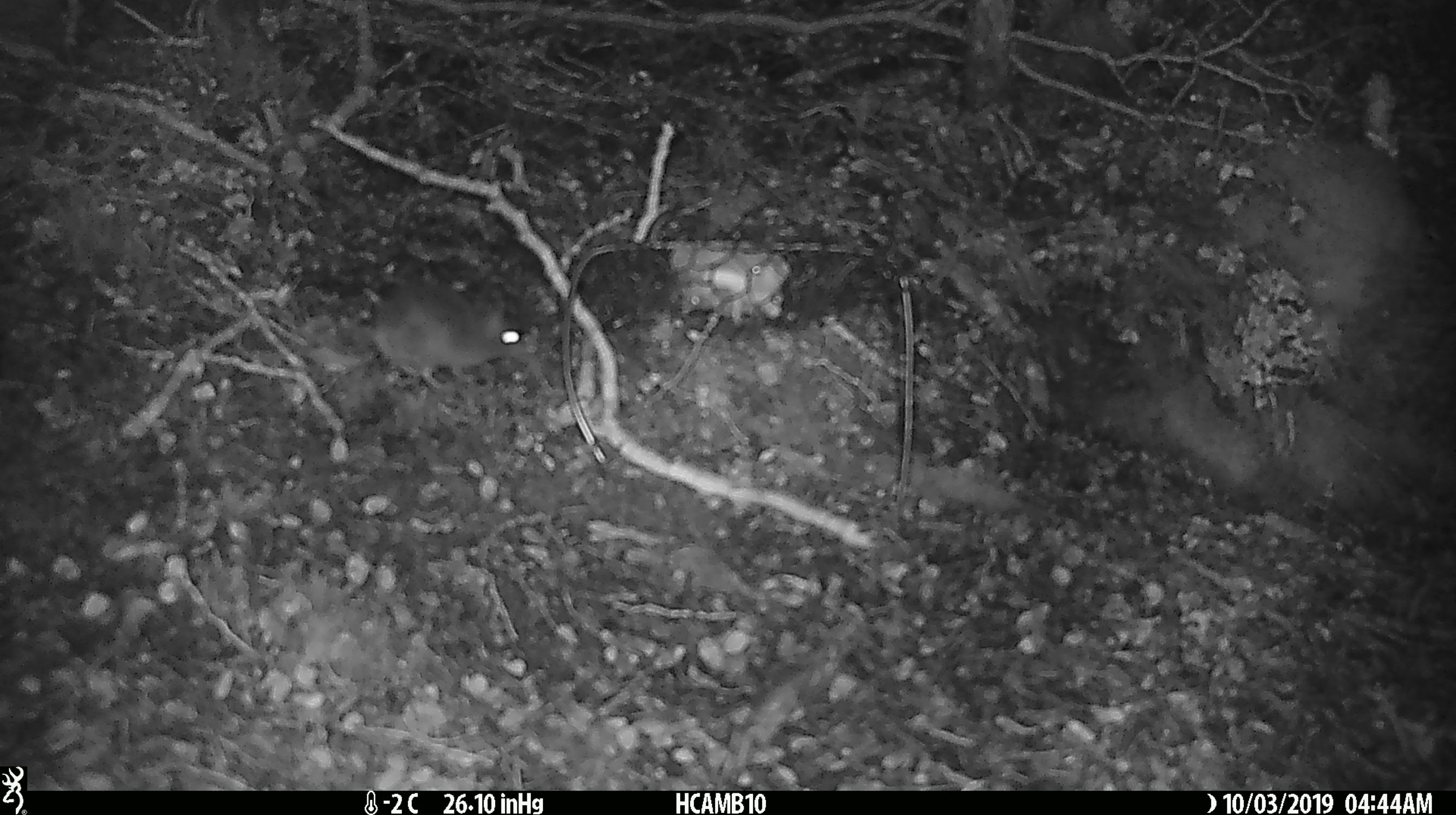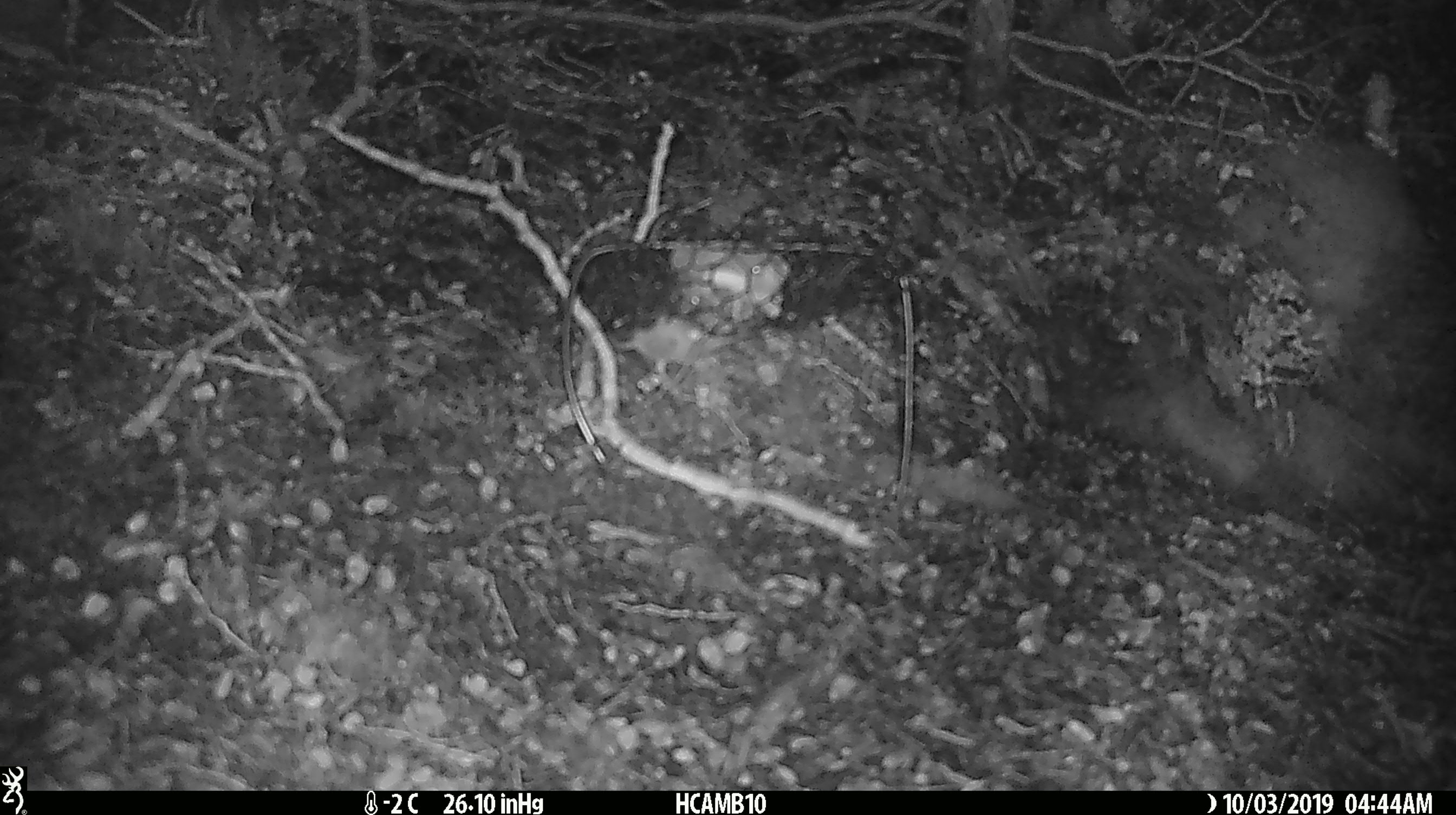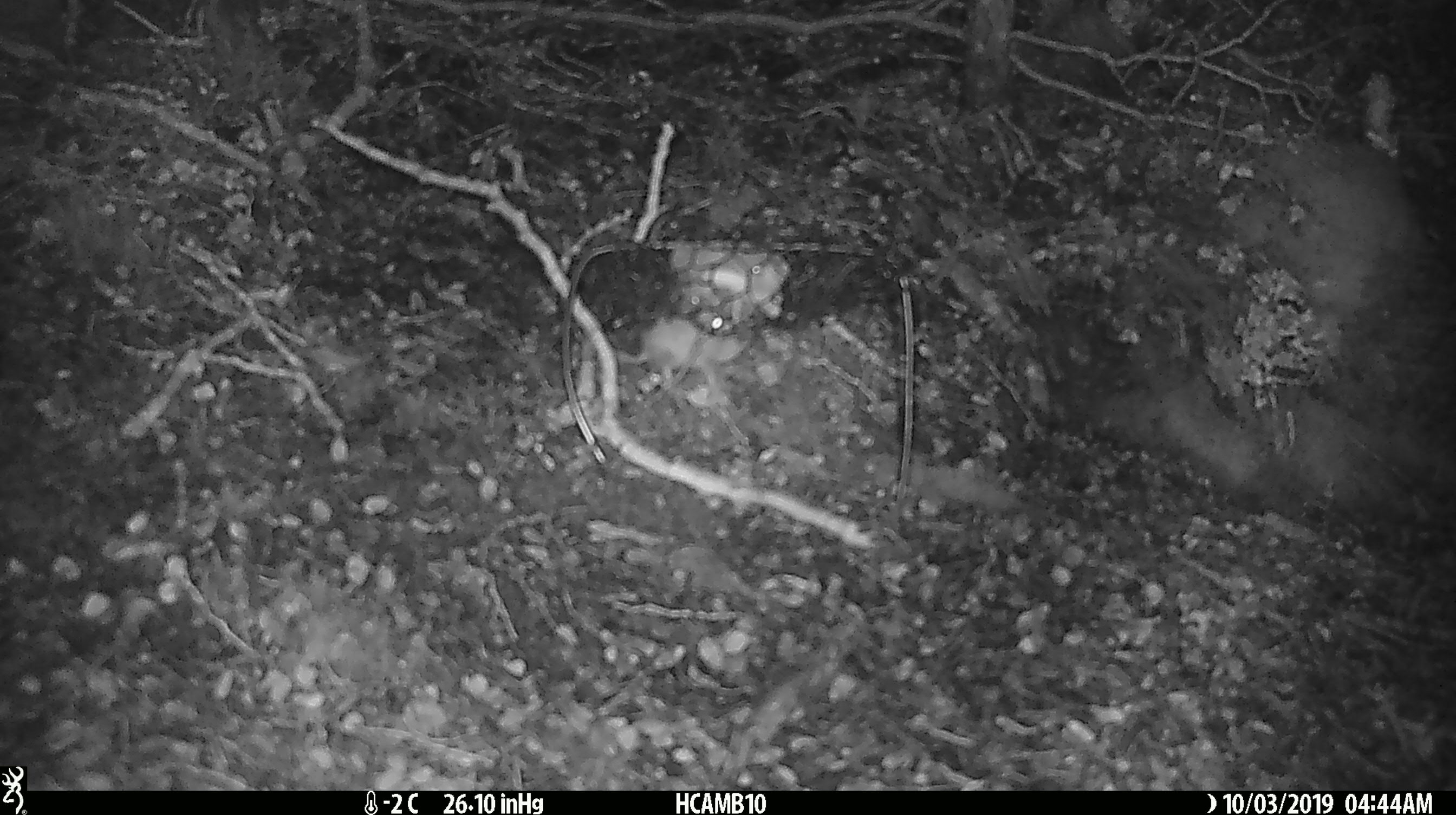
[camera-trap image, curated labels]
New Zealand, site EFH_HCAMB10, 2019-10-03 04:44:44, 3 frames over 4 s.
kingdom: Animalia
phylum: Chordata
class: Mammalia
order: Rodentia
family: Muridae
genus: Mus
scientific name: Mus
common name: mouse